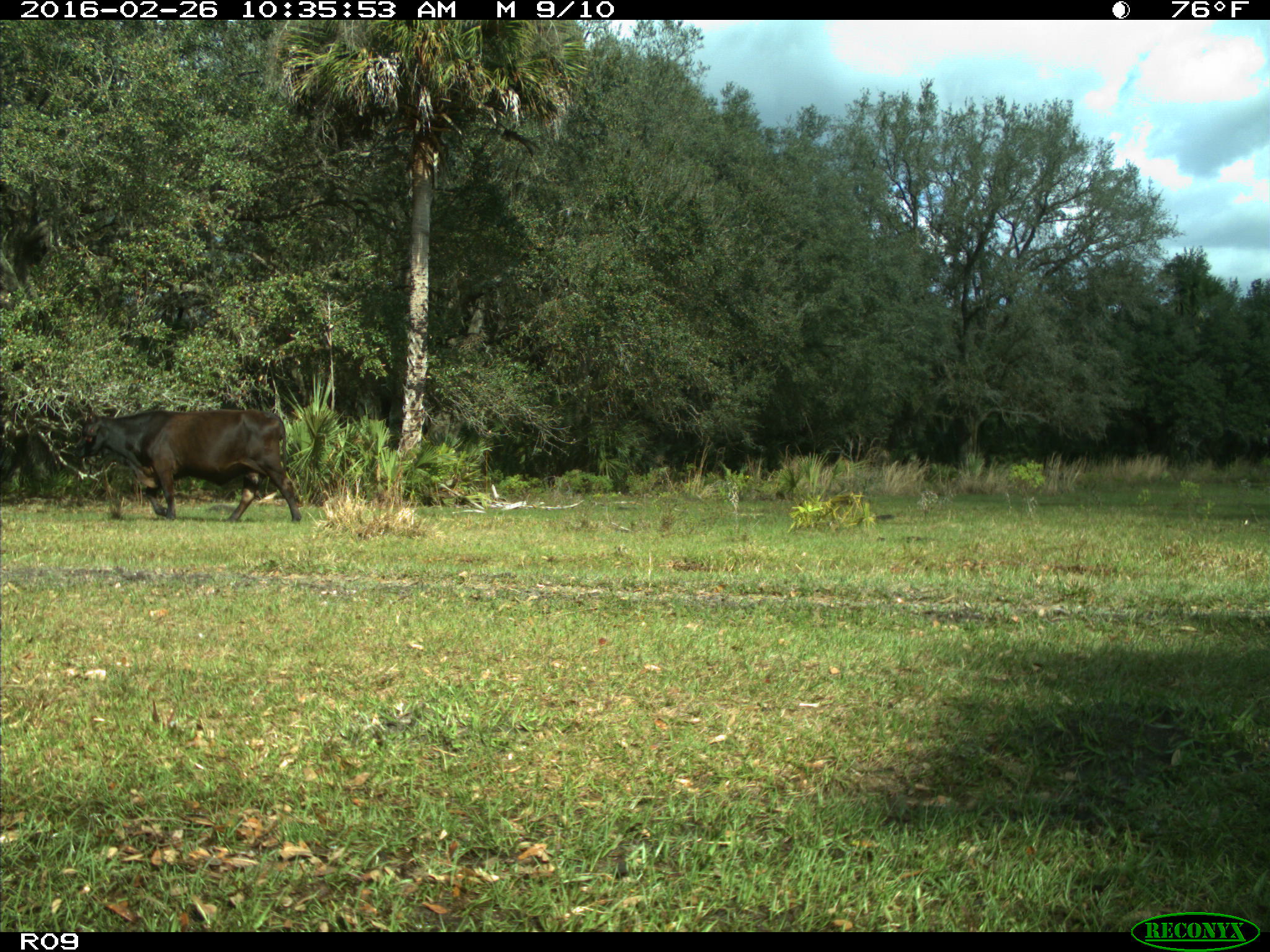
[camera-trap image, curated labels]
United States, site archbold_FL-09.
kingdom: Animalia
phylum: Chordata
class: Mammalia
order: Artiodactyla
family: Bovidae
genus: Bos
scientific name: Bos taurus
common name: domestic cow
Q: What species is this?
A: Bos taurus (domestic cow).